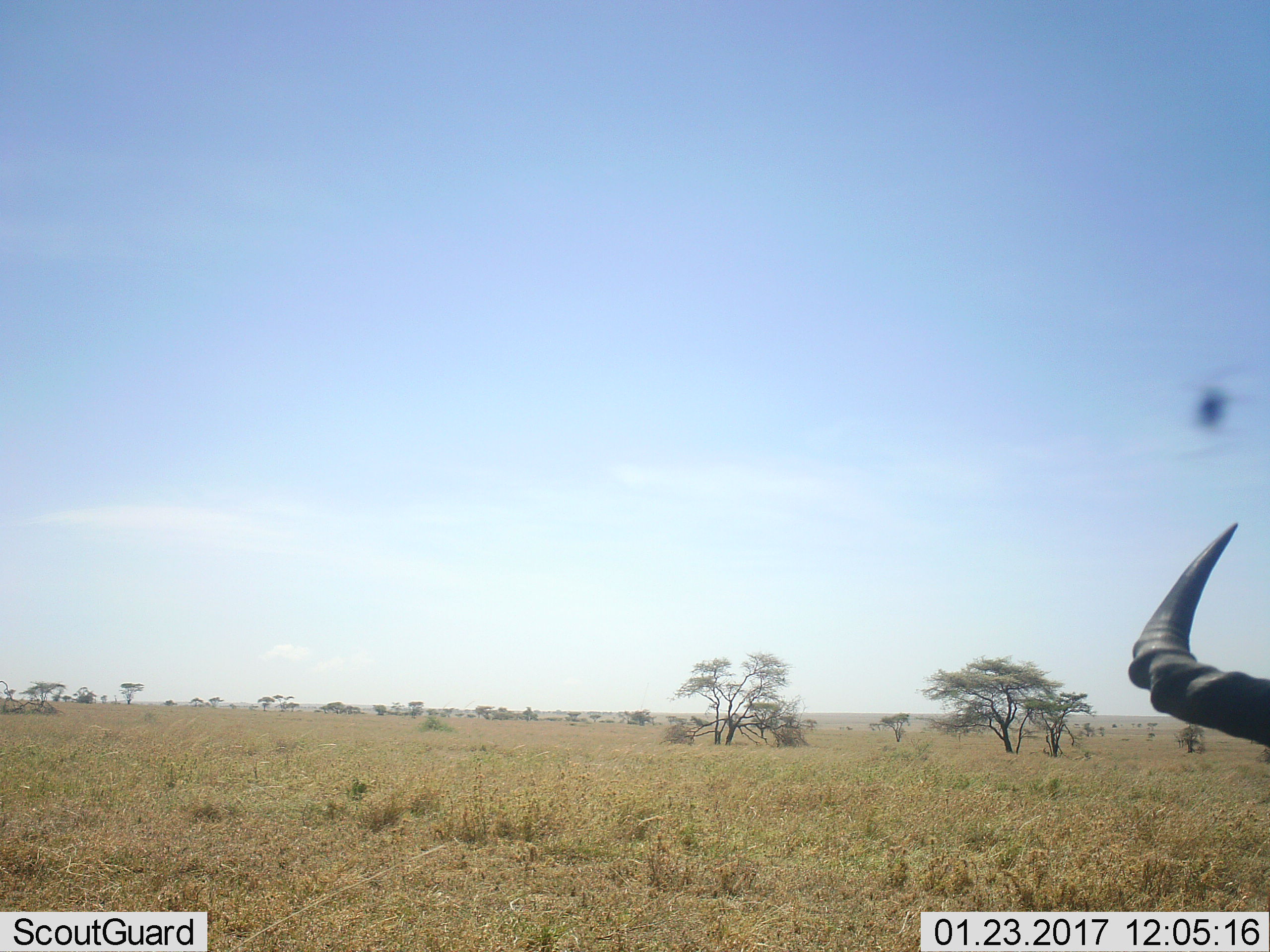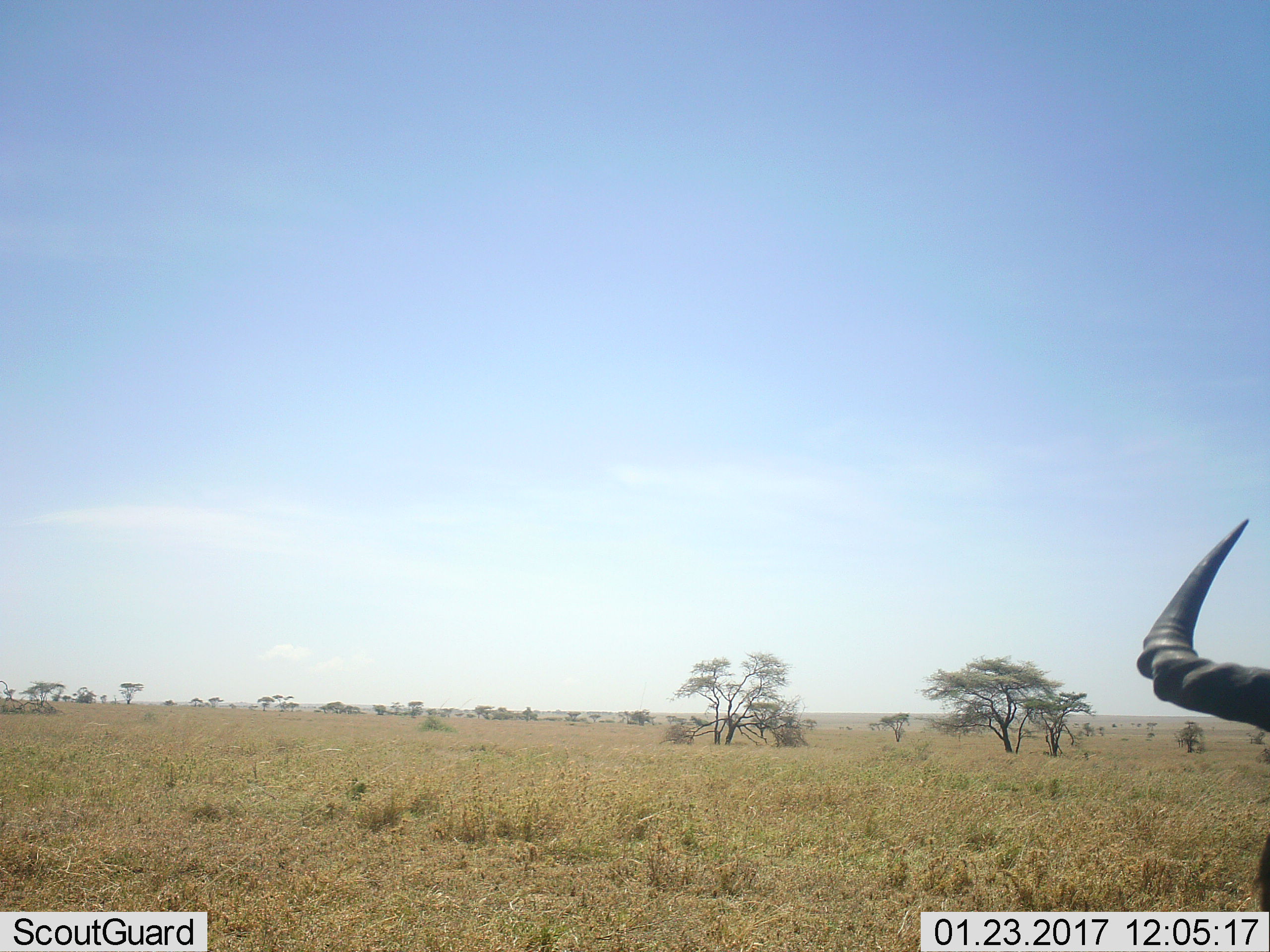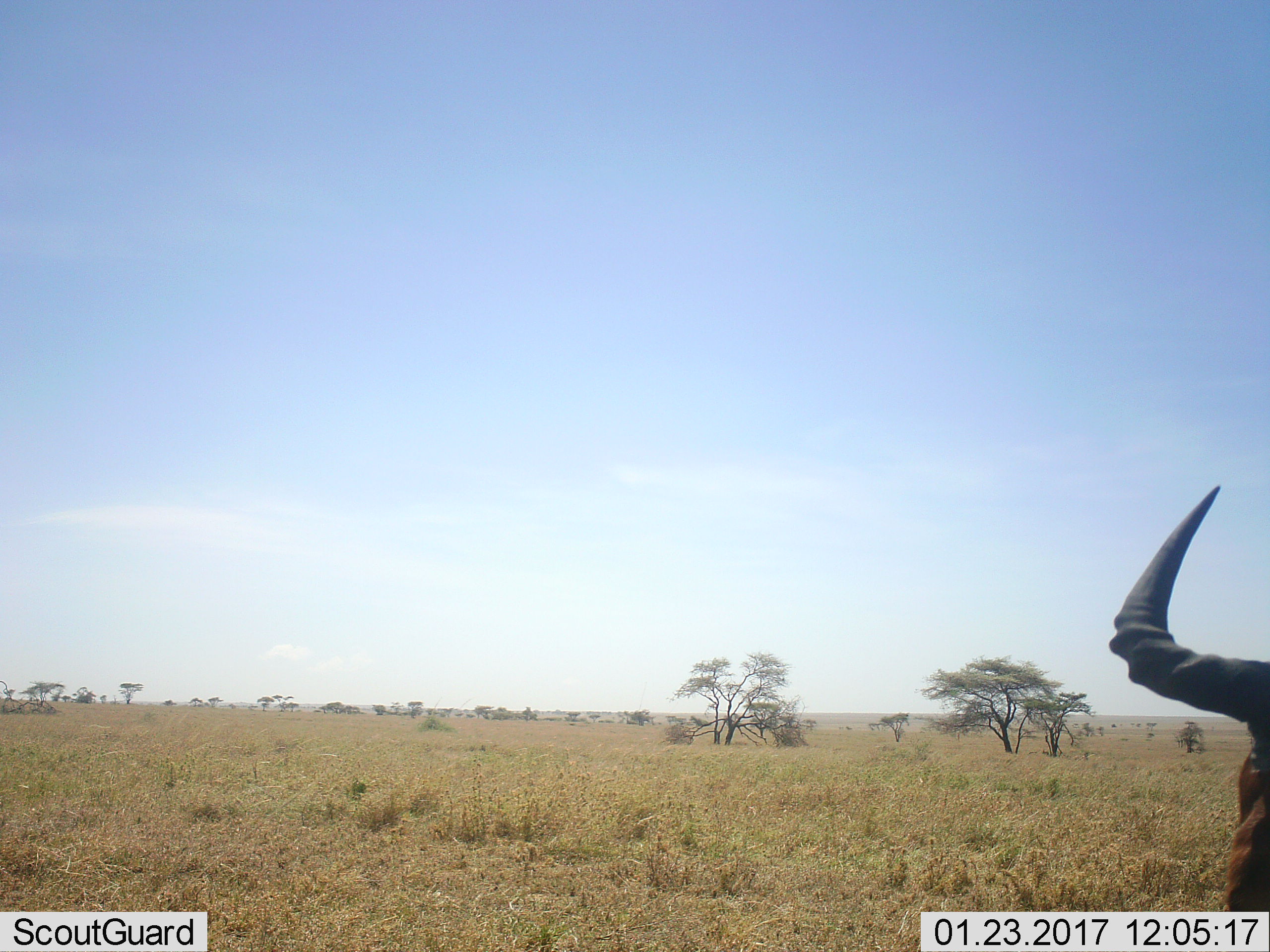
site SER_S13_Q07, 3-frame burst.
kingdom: Animalia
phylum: Chordata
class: Mammalia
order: Artiodactyla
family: Bovidae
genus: Alcelaphus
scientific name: Alcelaphus buselaphus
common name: hartebeest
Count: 1.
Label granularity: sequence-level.